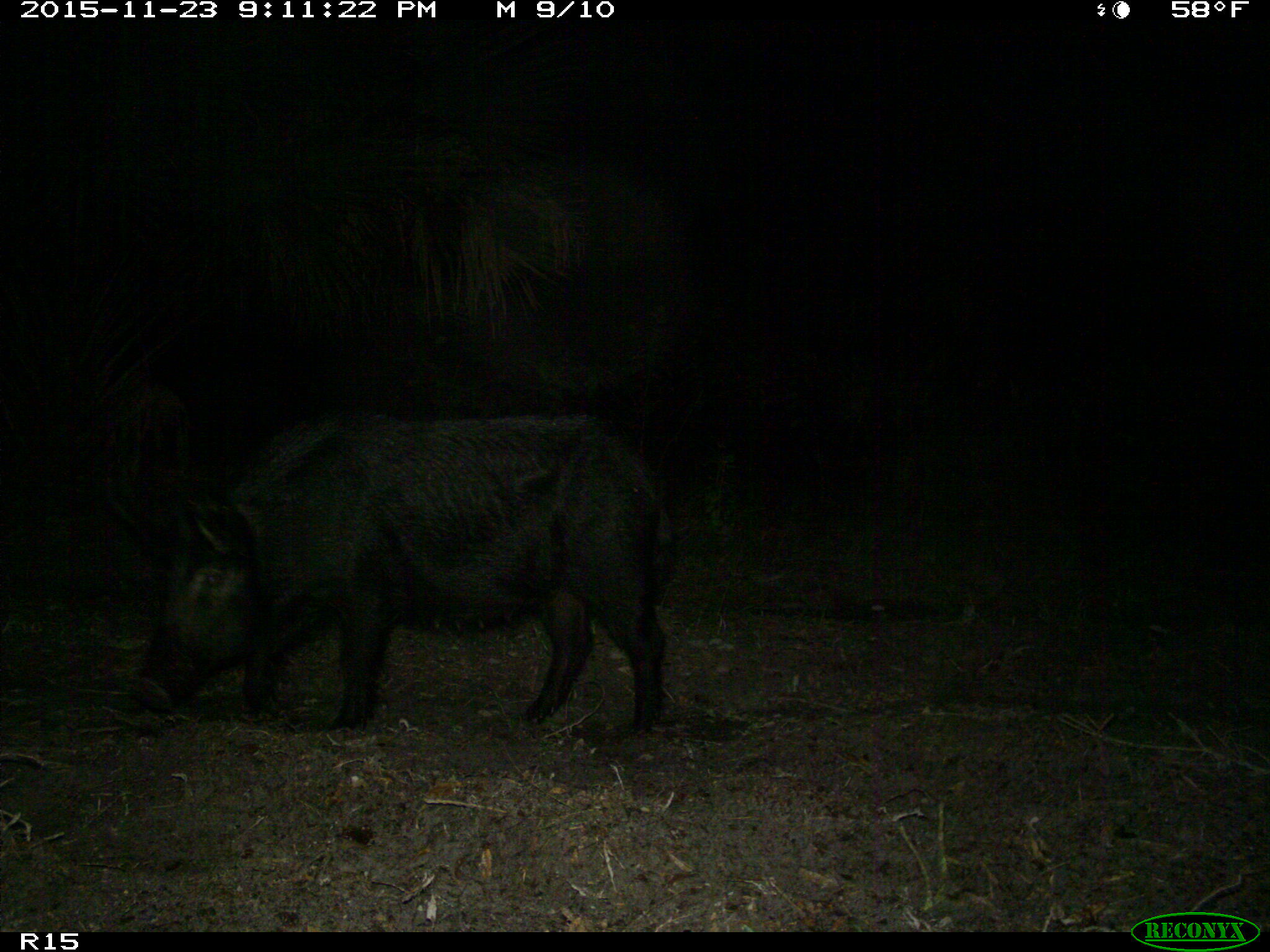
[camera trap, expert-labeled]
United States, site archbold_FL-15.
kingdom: Animalia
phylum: Chordata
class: Mammalia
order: Artiodactyla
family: Suidae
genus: Sus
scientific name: Sus scrofa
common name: wild boar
Sus scrofa (wild boar).